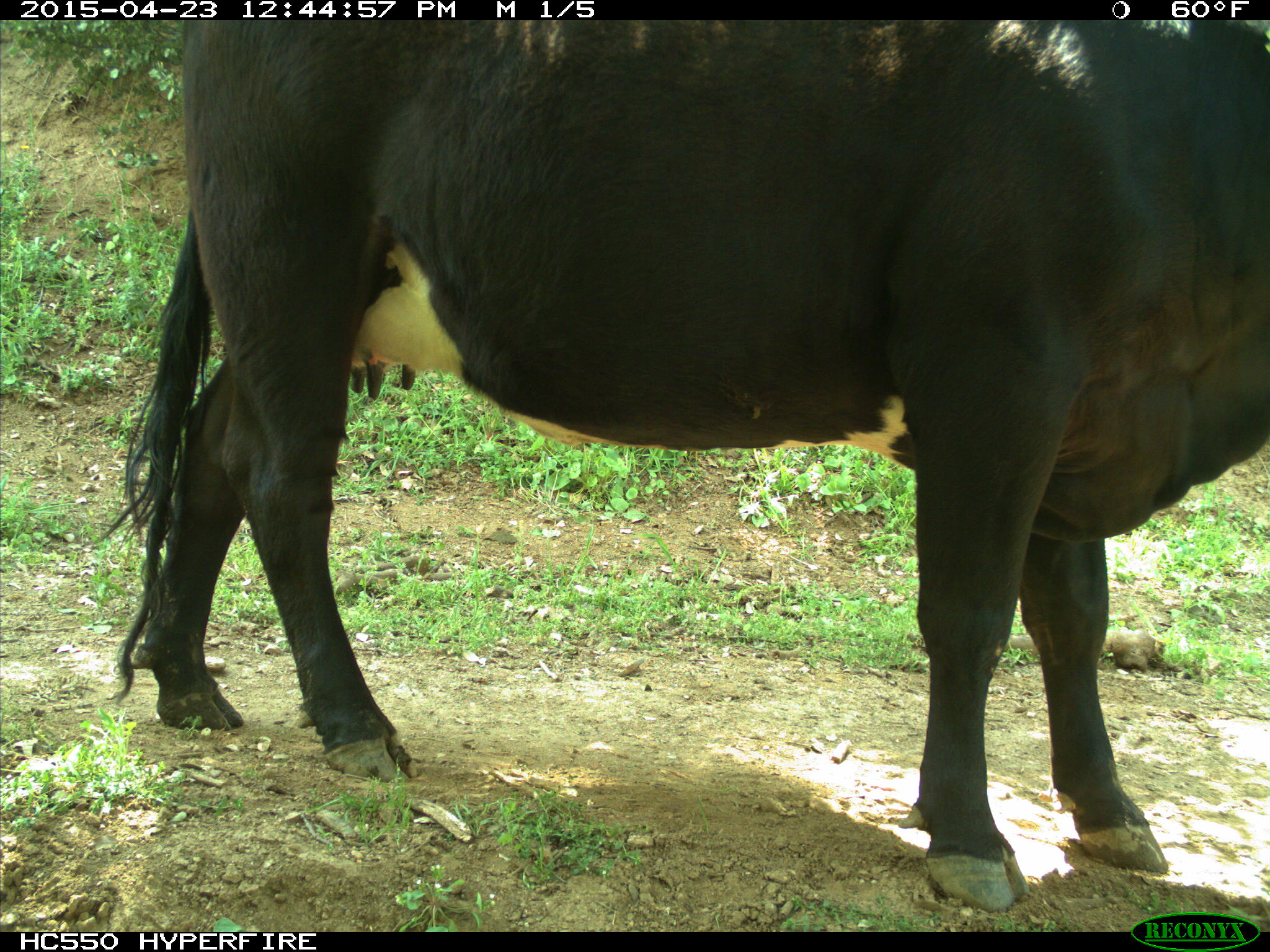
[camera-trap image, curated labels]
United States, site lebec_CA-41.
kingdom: Animalia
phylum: Chordata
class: Mammalia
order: Artiodactyla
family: Bovidae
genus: Bos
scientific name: Bos taurus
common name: domestic cow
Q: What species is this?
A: Bos taurus (domestic cow).